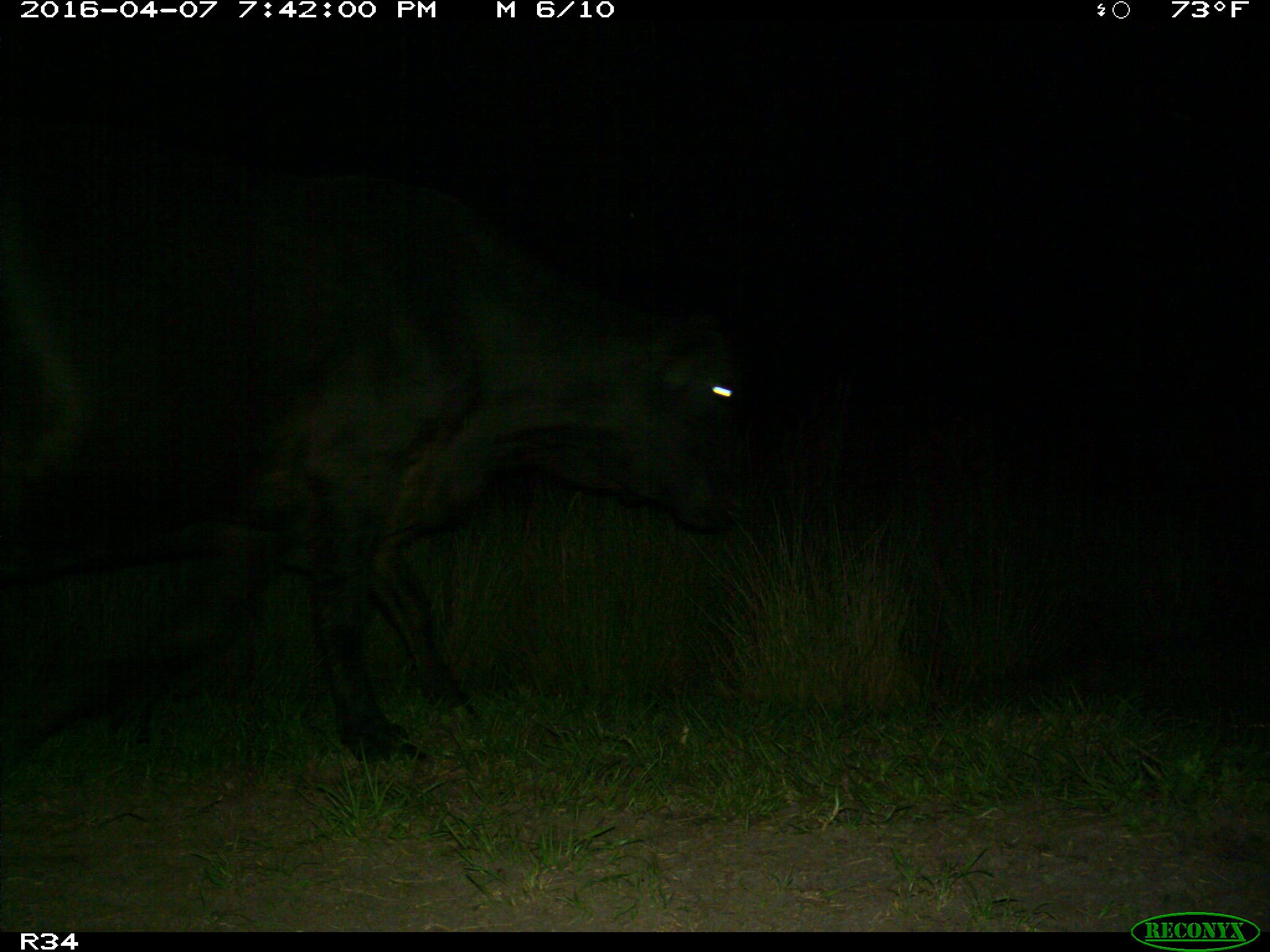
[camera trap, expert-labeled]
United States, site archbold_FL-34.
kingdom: Animalia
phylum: Chordata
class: Mammalia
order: Artiodactyla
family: Bovidae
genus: Bos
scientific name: Bos taurus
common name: domestic cow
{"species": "Bos taurus (domestic cow)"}